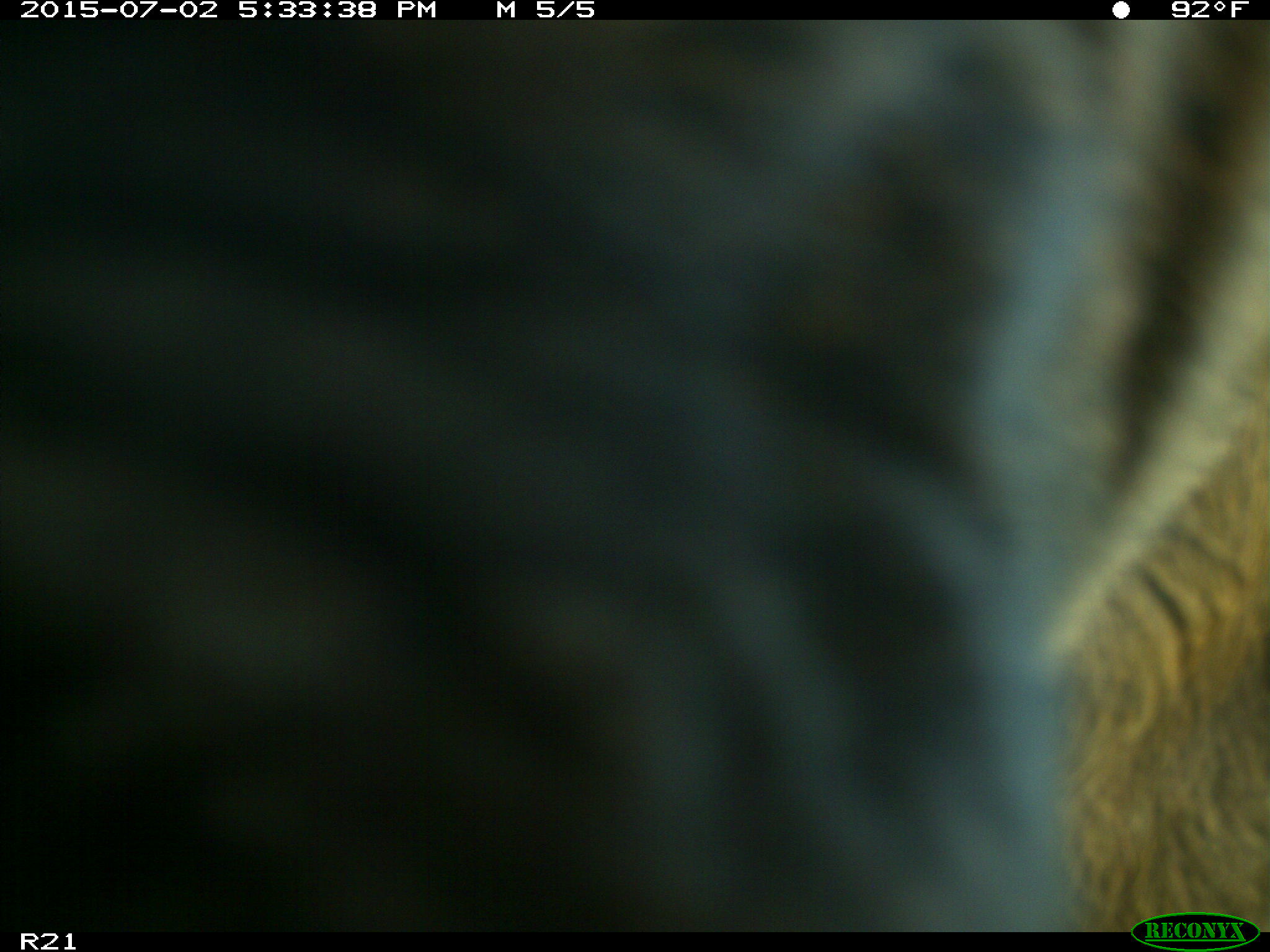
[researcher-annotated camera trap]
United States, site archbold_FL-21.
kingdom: Animalia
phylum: Chordata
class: Mammalia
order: Artiodactyla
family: Bovidae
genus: Bos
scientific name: Bos taurus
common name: domestic cow